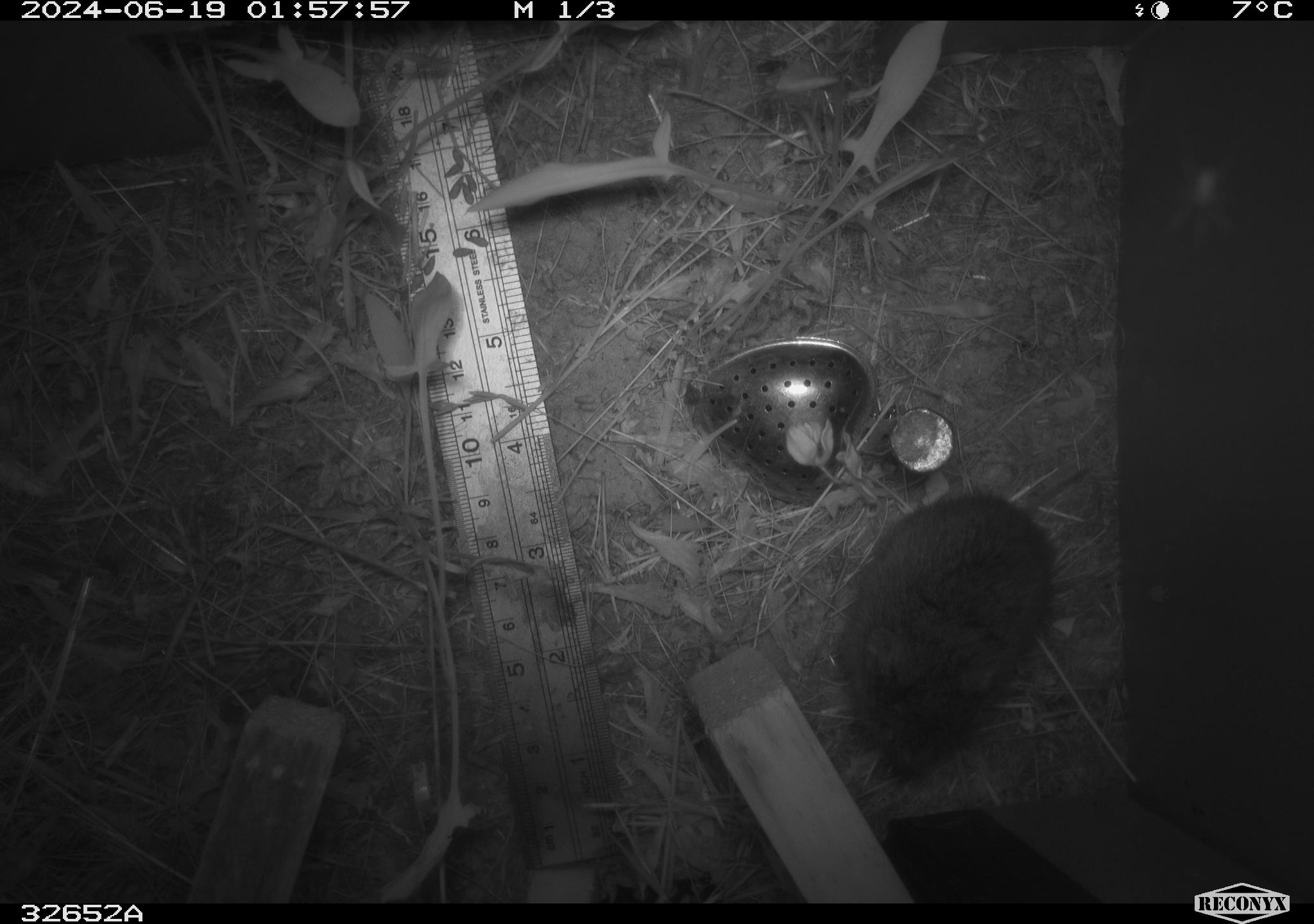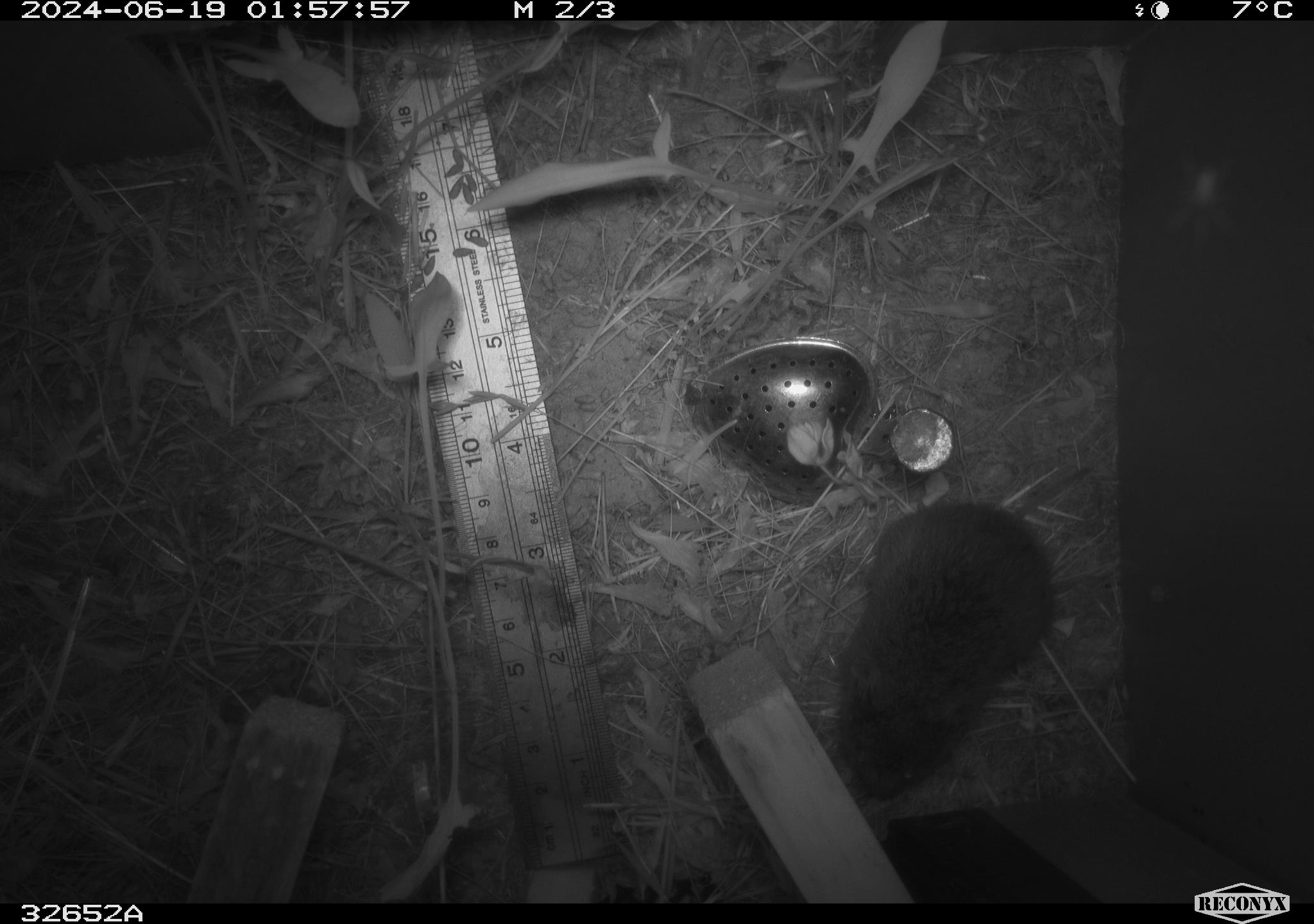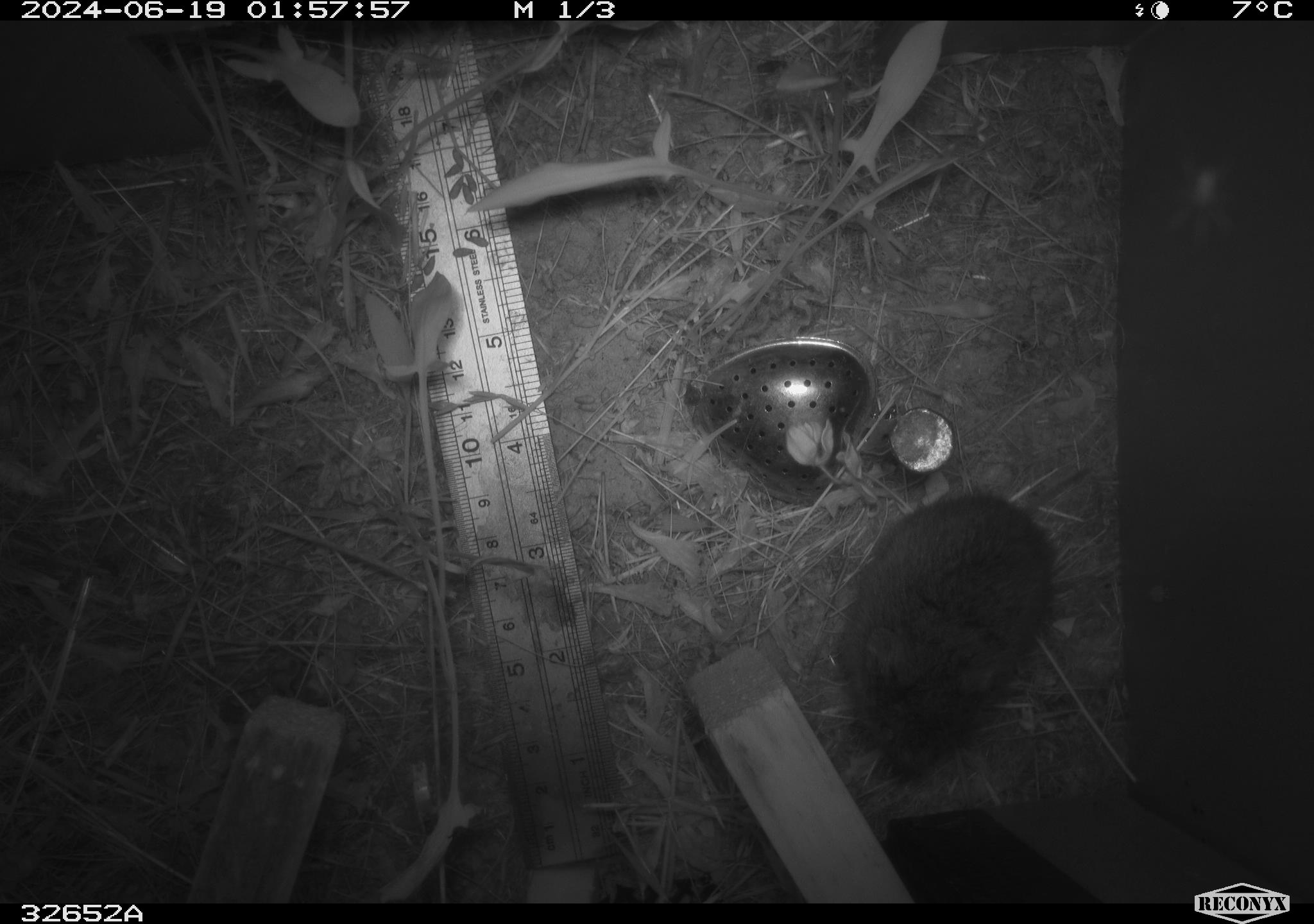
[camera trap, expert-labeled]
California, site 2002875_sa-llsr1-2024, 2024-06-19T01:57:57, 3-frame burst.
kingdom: Animalia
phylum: Chordata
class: Mammalia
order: Rodentia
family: Cricetidae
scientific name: Arvicolinae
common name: voles, lemmings, and muskrats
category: arvicolinae subfamily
Arvicolinae subfamily (voles, lemmings, and muskrats) (Arvicolinae).